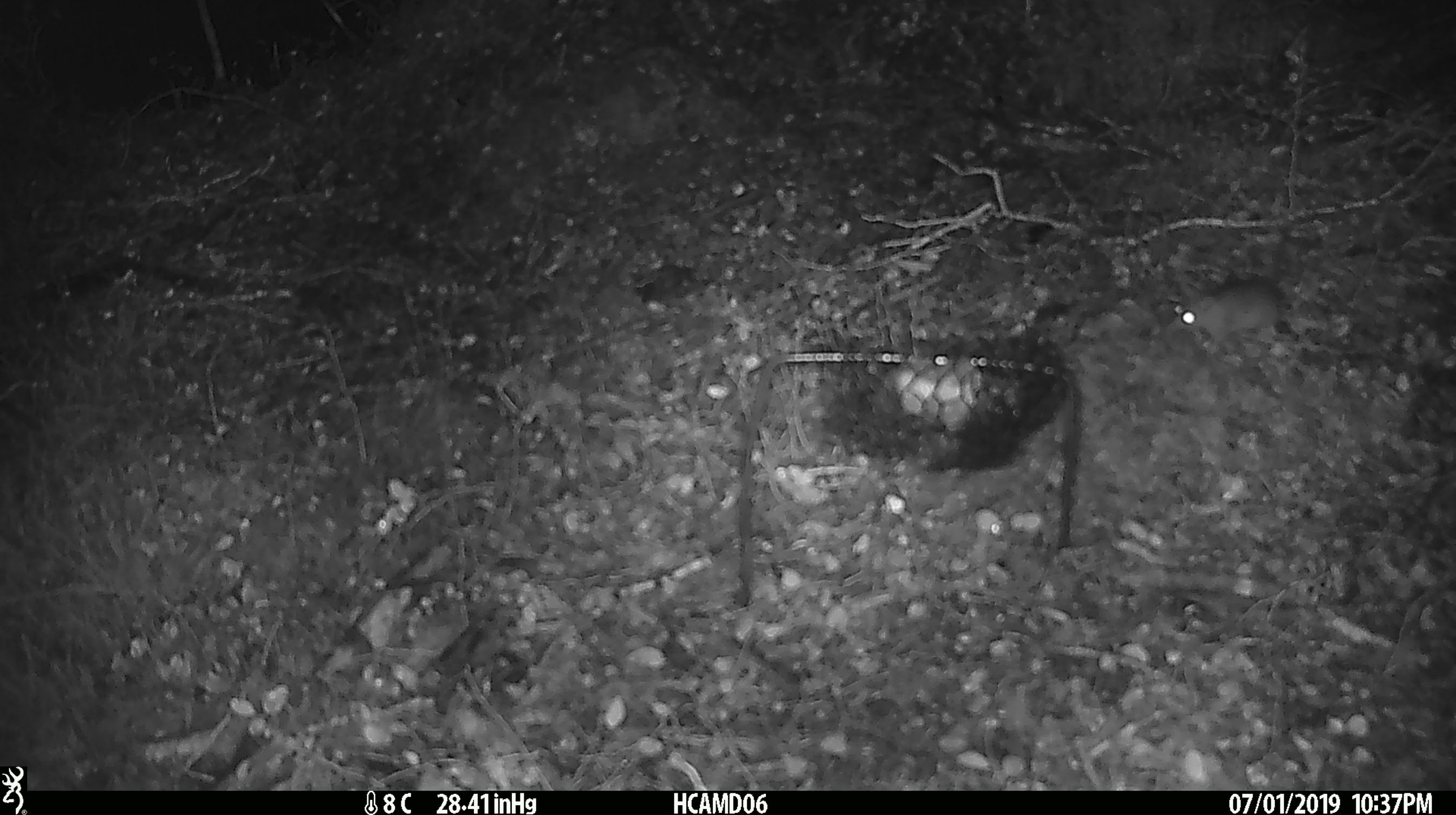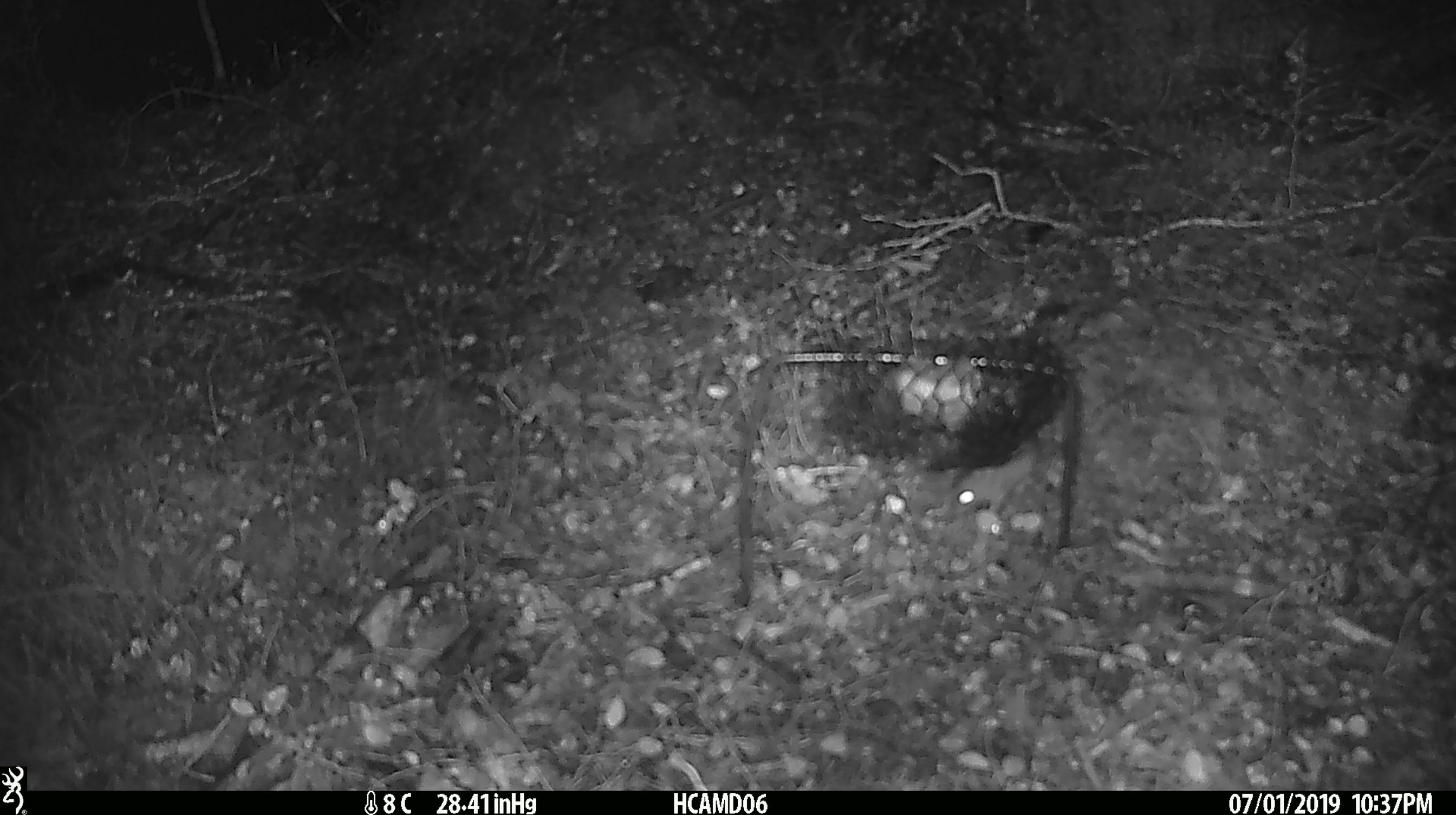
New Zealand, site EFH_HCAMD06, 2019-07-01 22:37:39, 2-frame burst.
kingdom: Animalia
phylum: Chordata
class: Mammalia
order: Rodentia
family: Muridae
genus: Mus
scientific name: Mus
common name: mouse